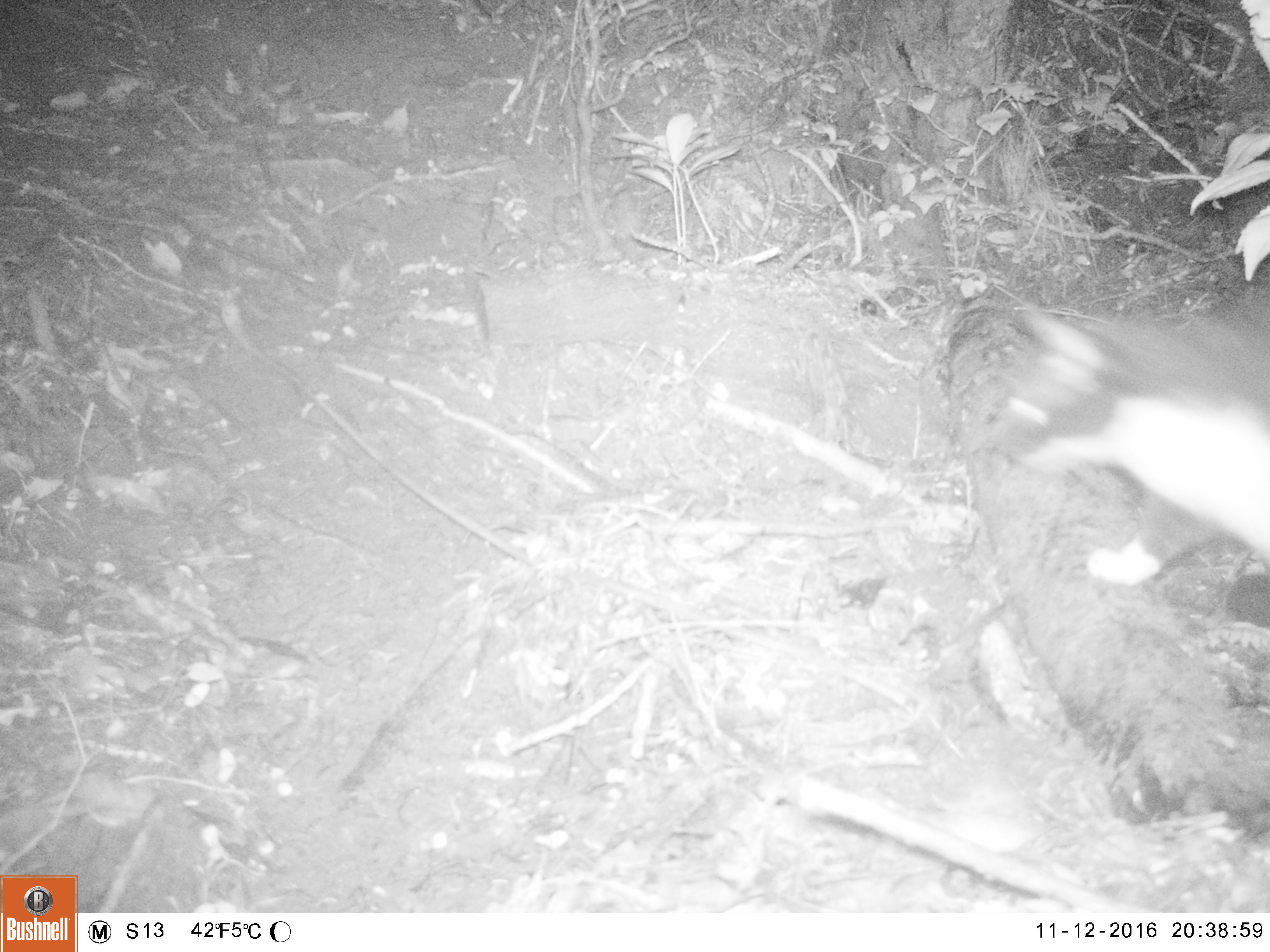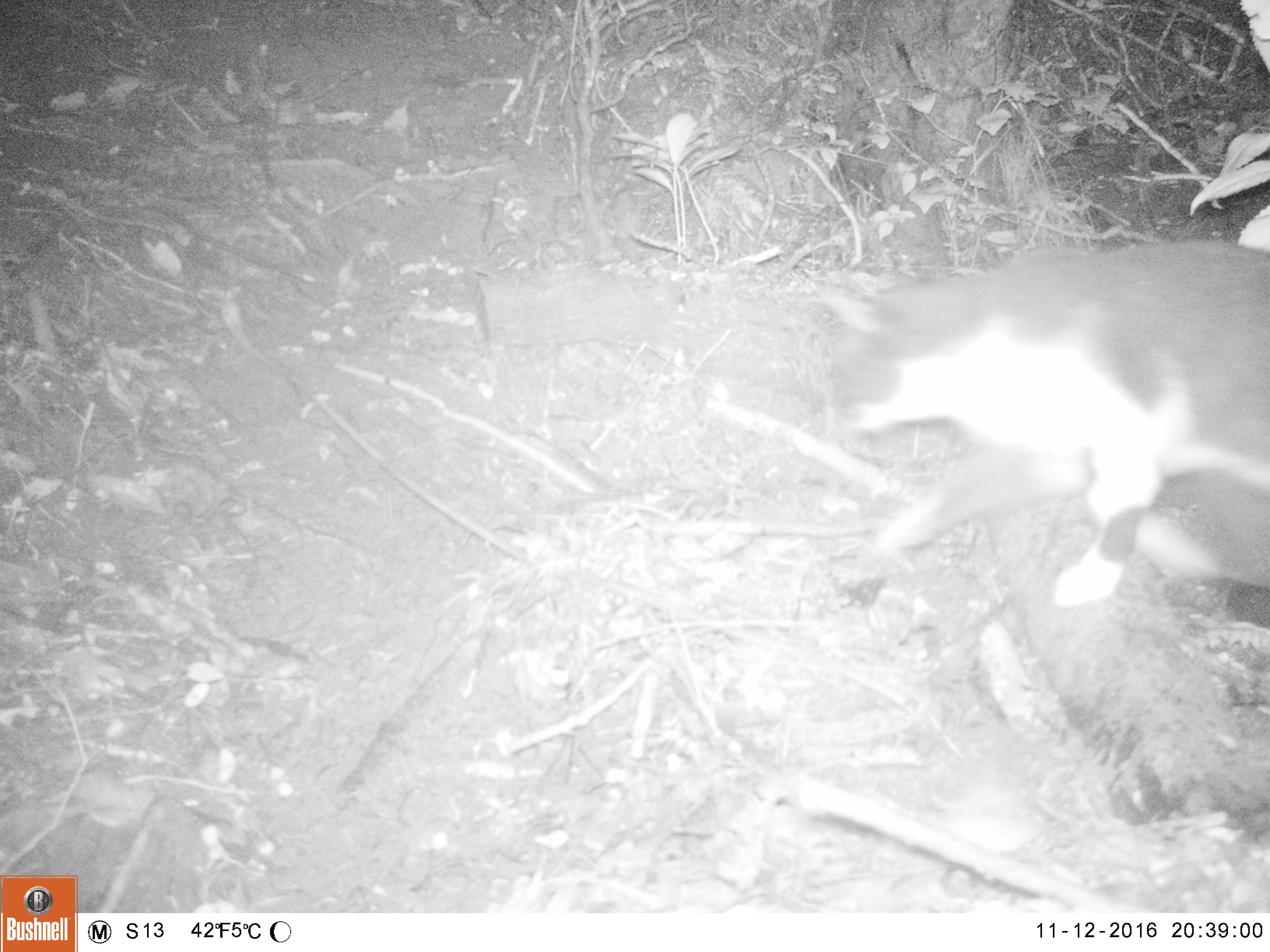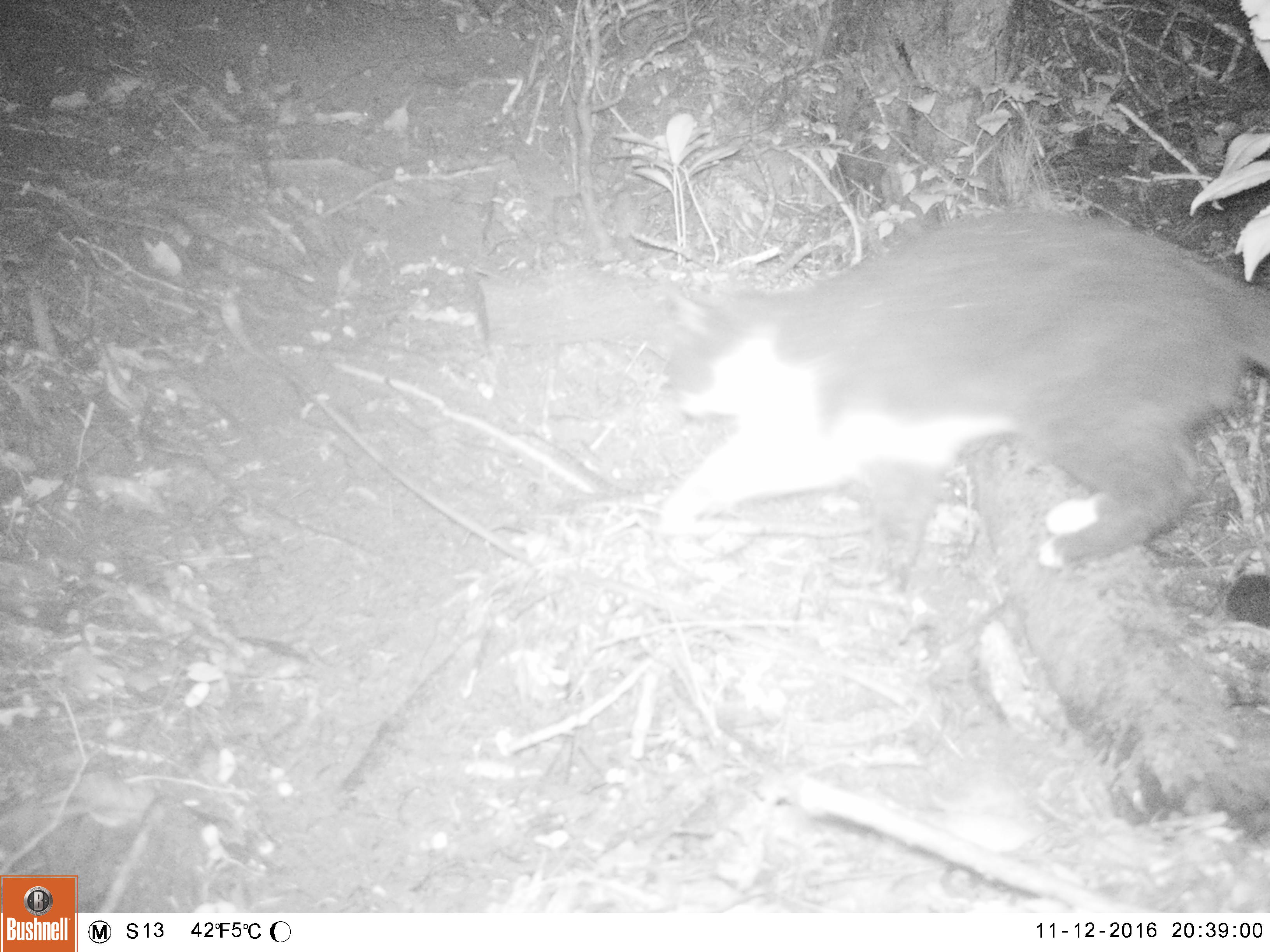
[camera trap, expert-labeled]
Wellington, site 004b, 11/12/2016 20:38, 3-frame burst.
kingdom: Animalia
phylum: Chordata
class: Mammalia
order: Carnivora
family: Felidae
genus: Felis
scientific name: Felis catus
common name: cat